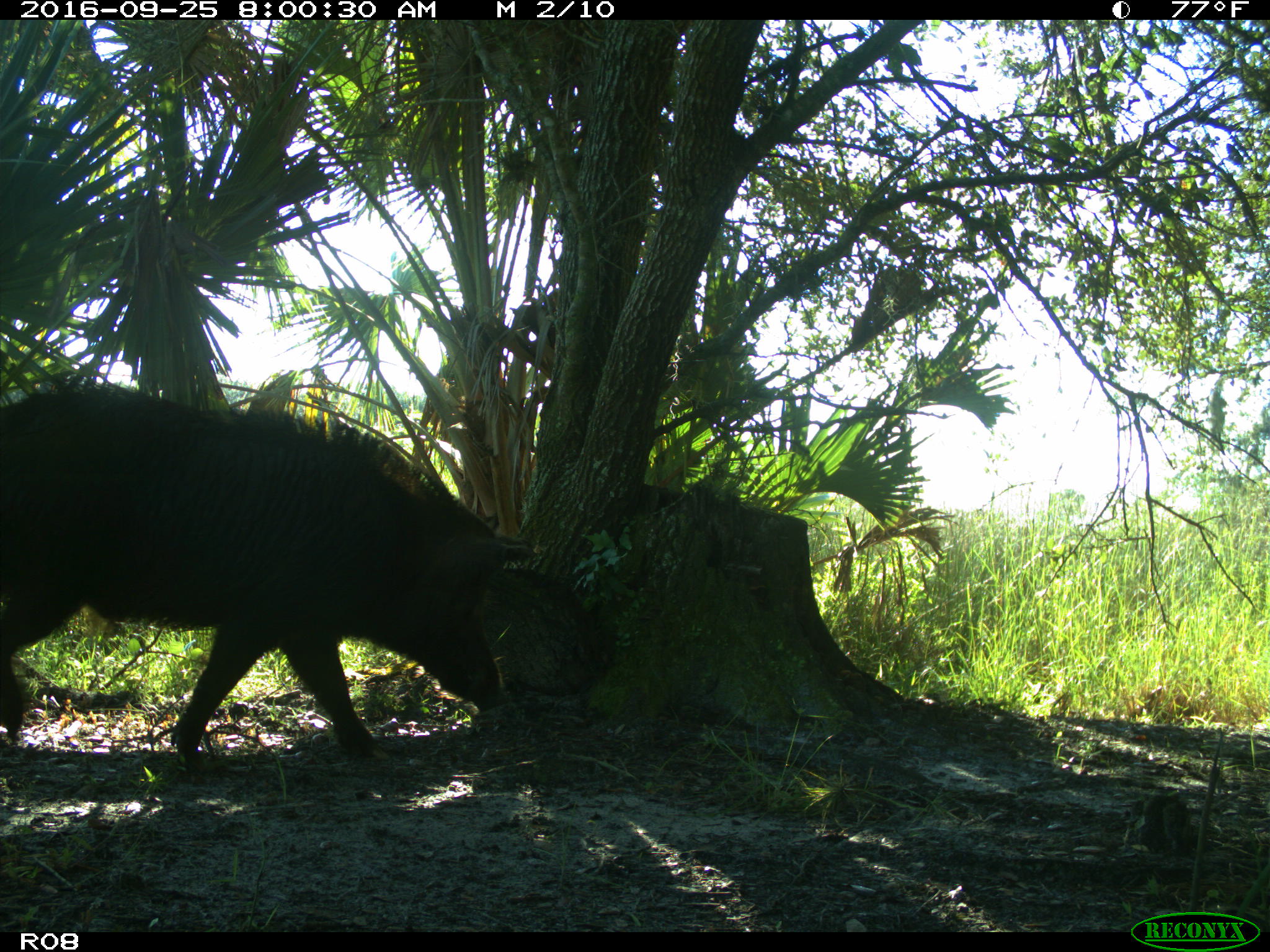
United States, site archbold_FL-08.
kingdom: Animalia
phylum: Chordata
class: Mammalia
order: Artiodactyla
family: Suidae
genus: Sus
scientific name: Sus scrofa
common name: wild boar